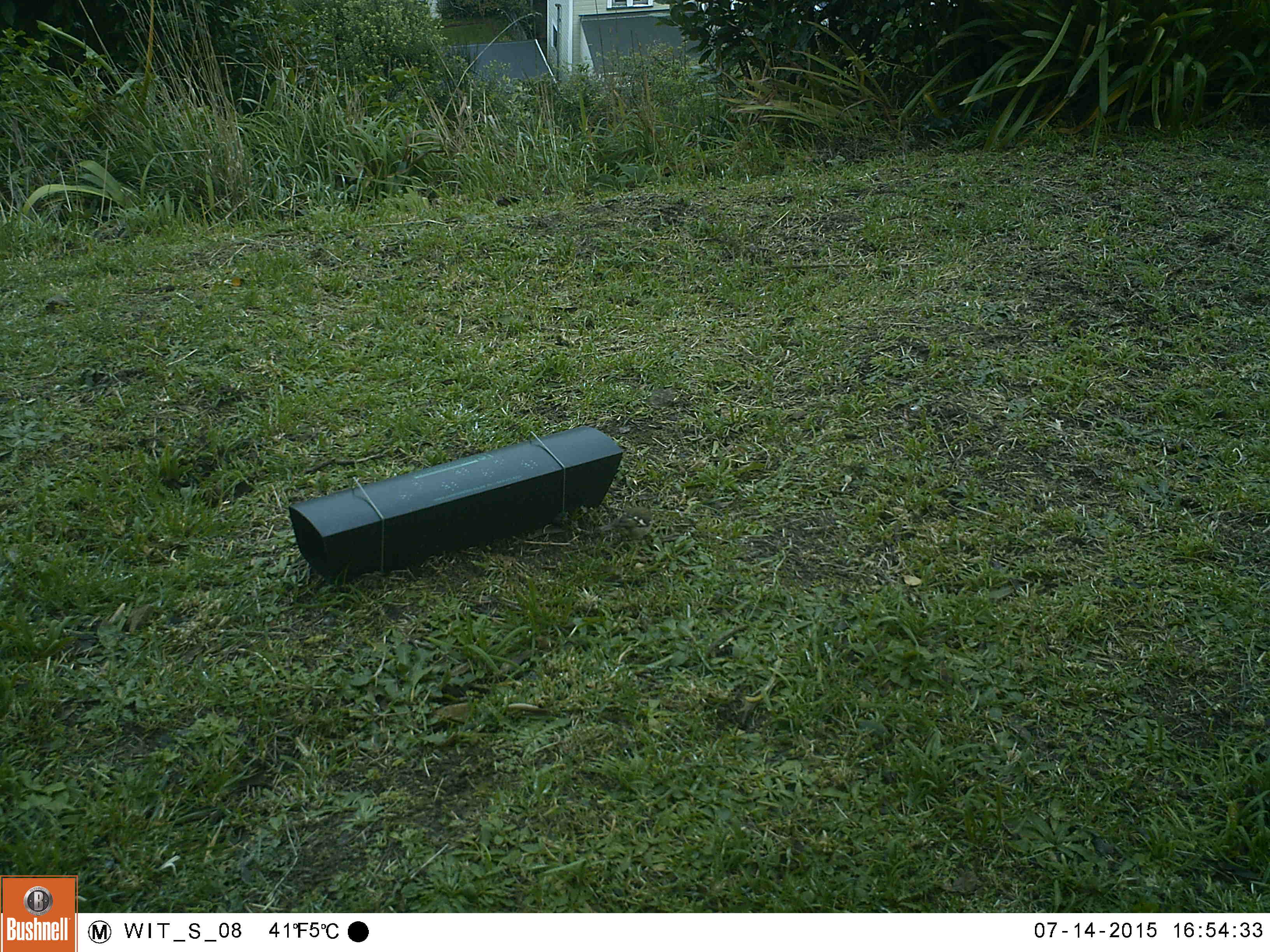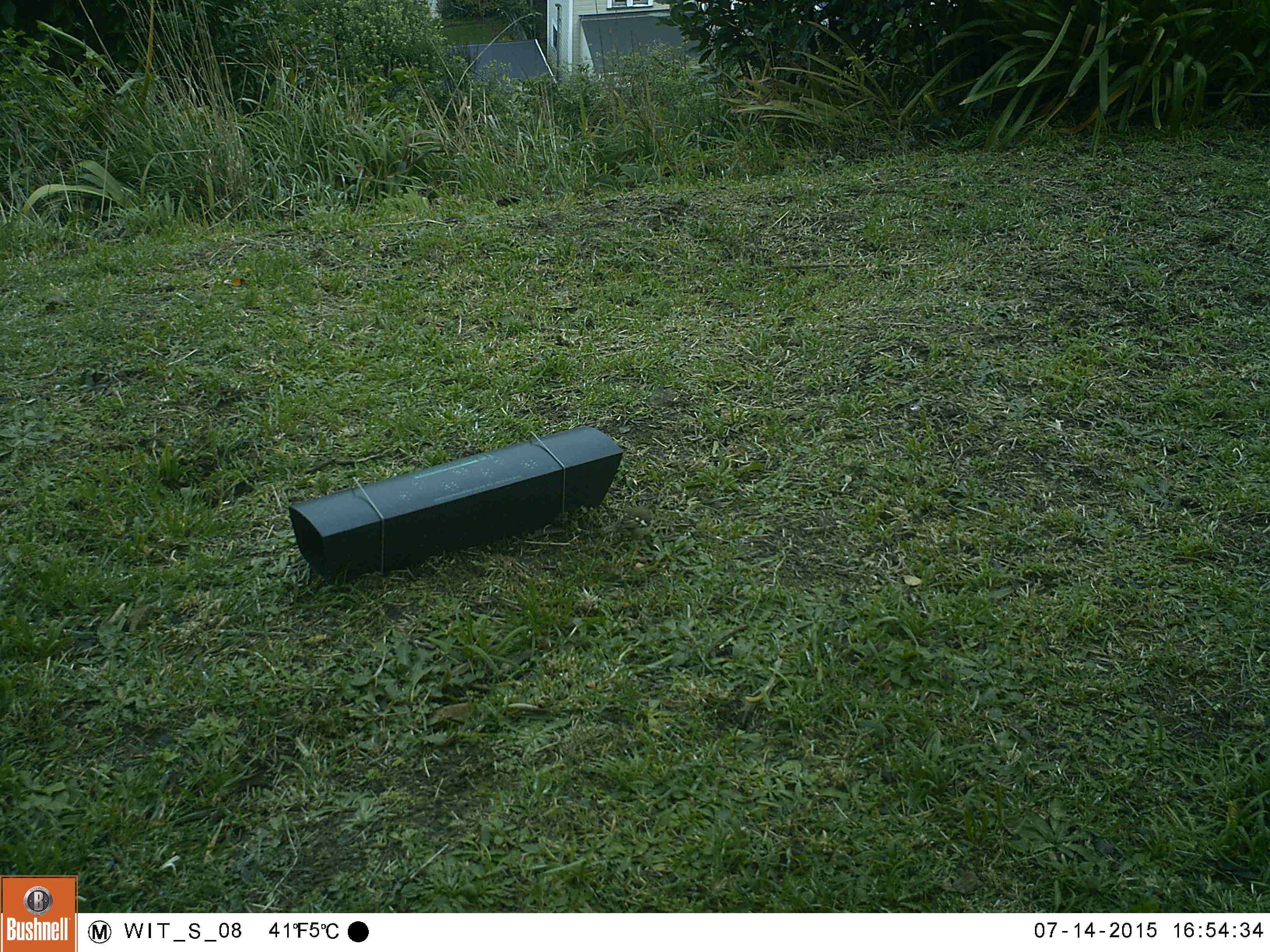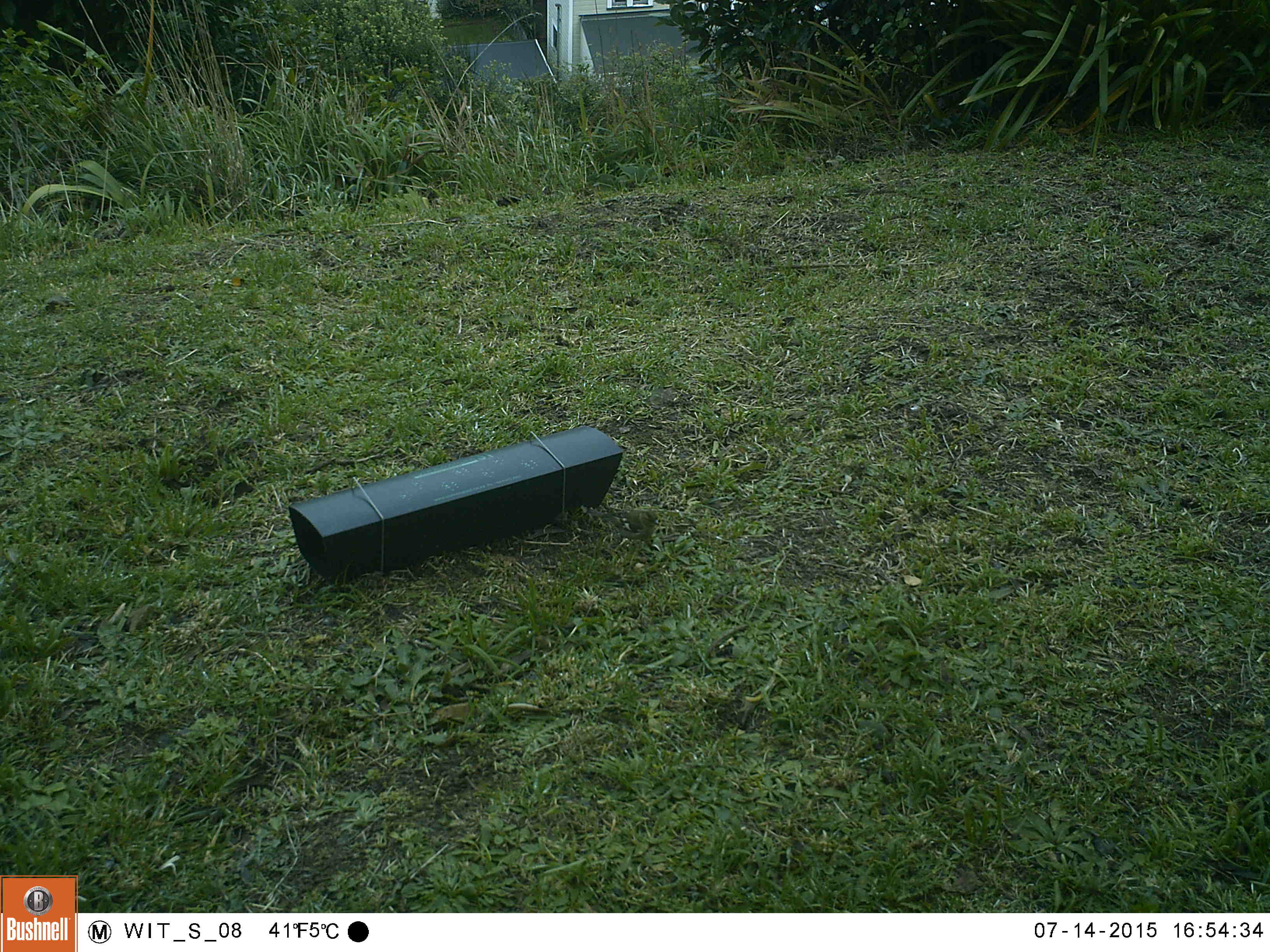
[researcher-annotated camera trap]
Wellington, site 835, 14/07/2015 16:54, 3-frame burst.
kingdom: Animalia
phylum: Chordata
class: Aves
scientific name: Aves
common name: bird